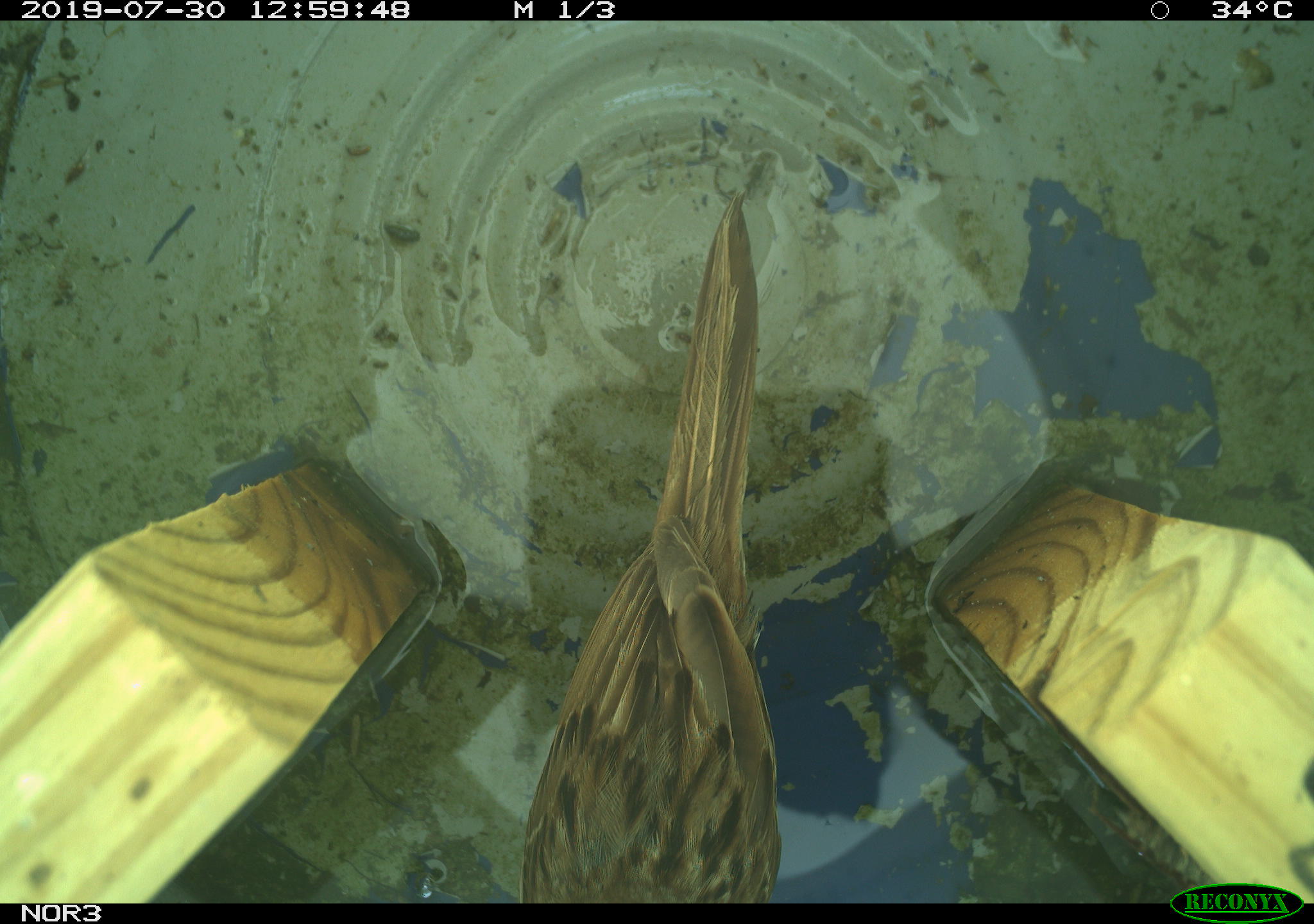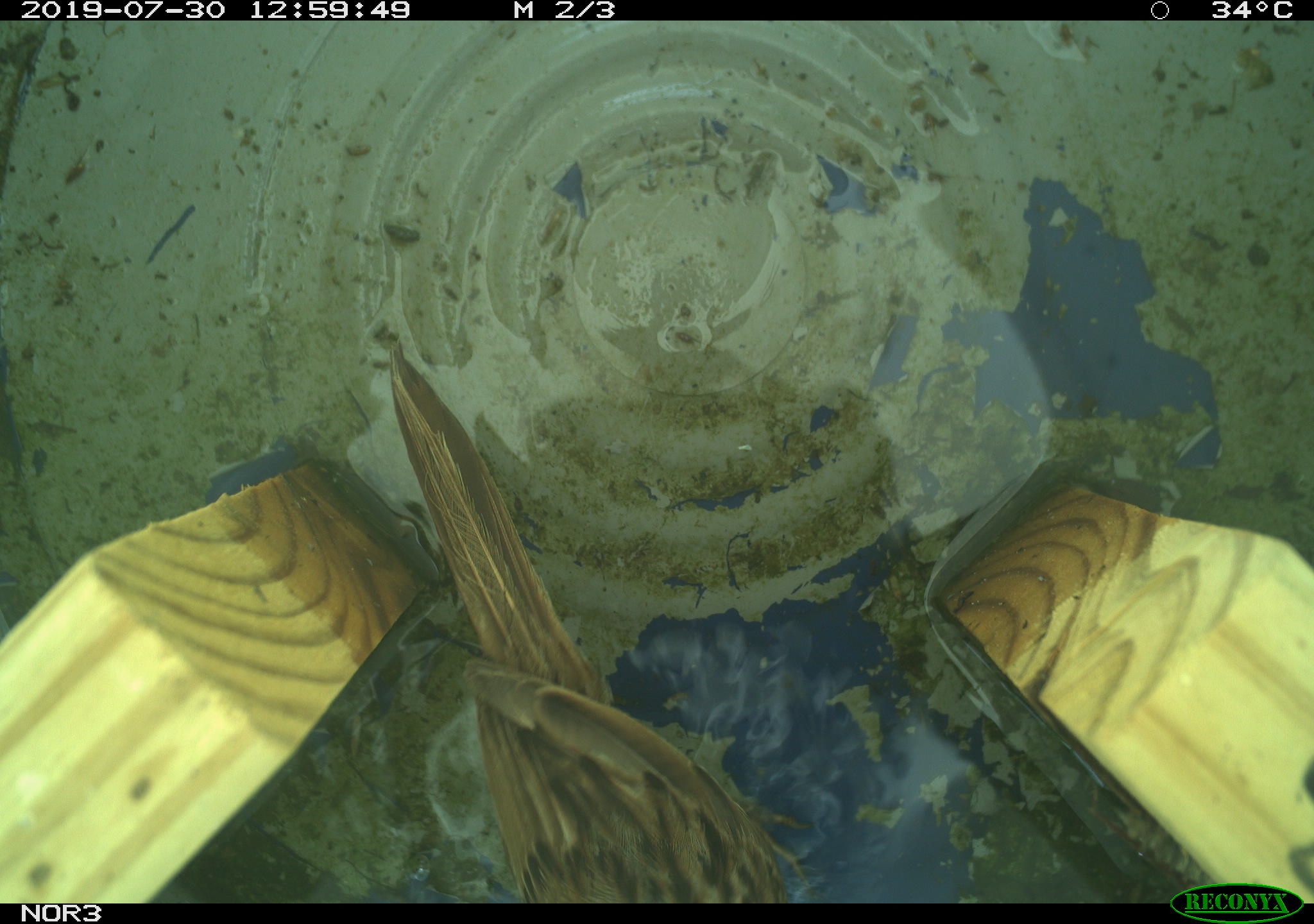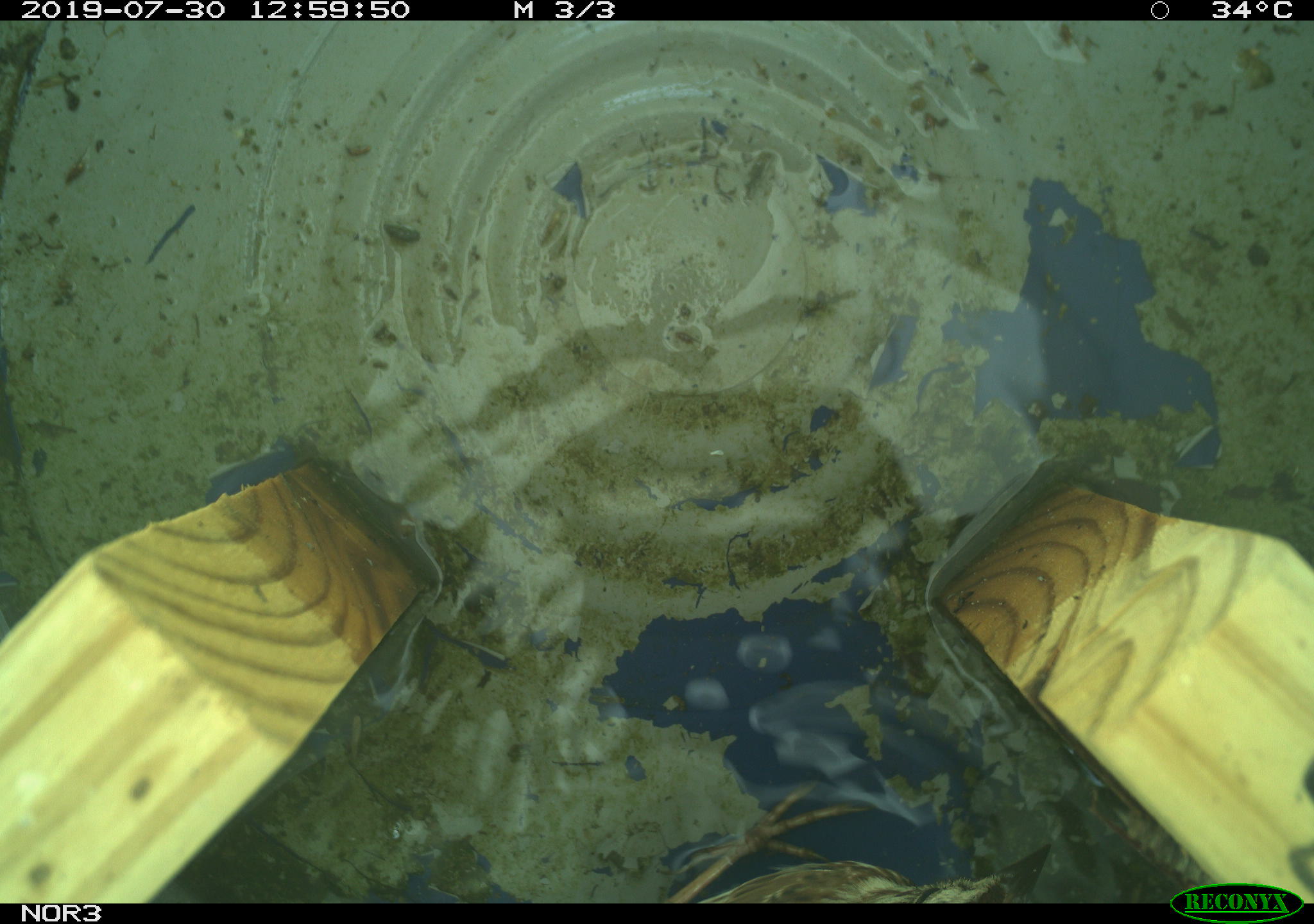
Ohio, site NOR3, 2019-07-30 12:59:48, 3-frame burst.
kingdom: Animalia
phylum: Chordata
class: Aves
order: Passeriformes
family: Passerellidae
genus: Melospiza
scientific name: Melospiza melodia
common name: song sparrow